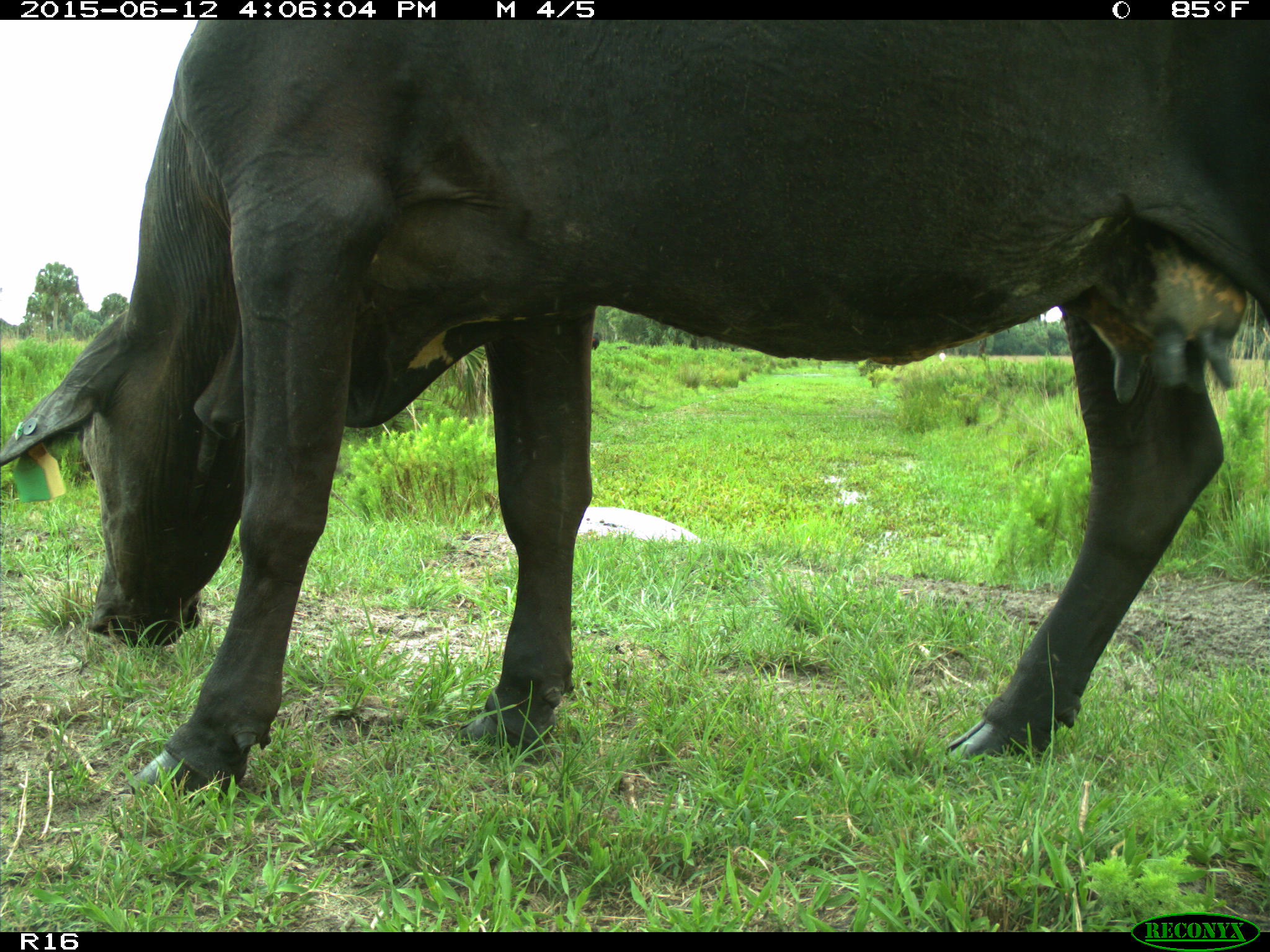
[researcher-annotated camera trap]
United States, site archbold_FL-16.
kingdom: Animalia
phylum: Chordata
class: Mammalia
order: Artiodactyla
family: Bovidae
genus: Bos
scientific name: Bos taurus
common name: domestic cow